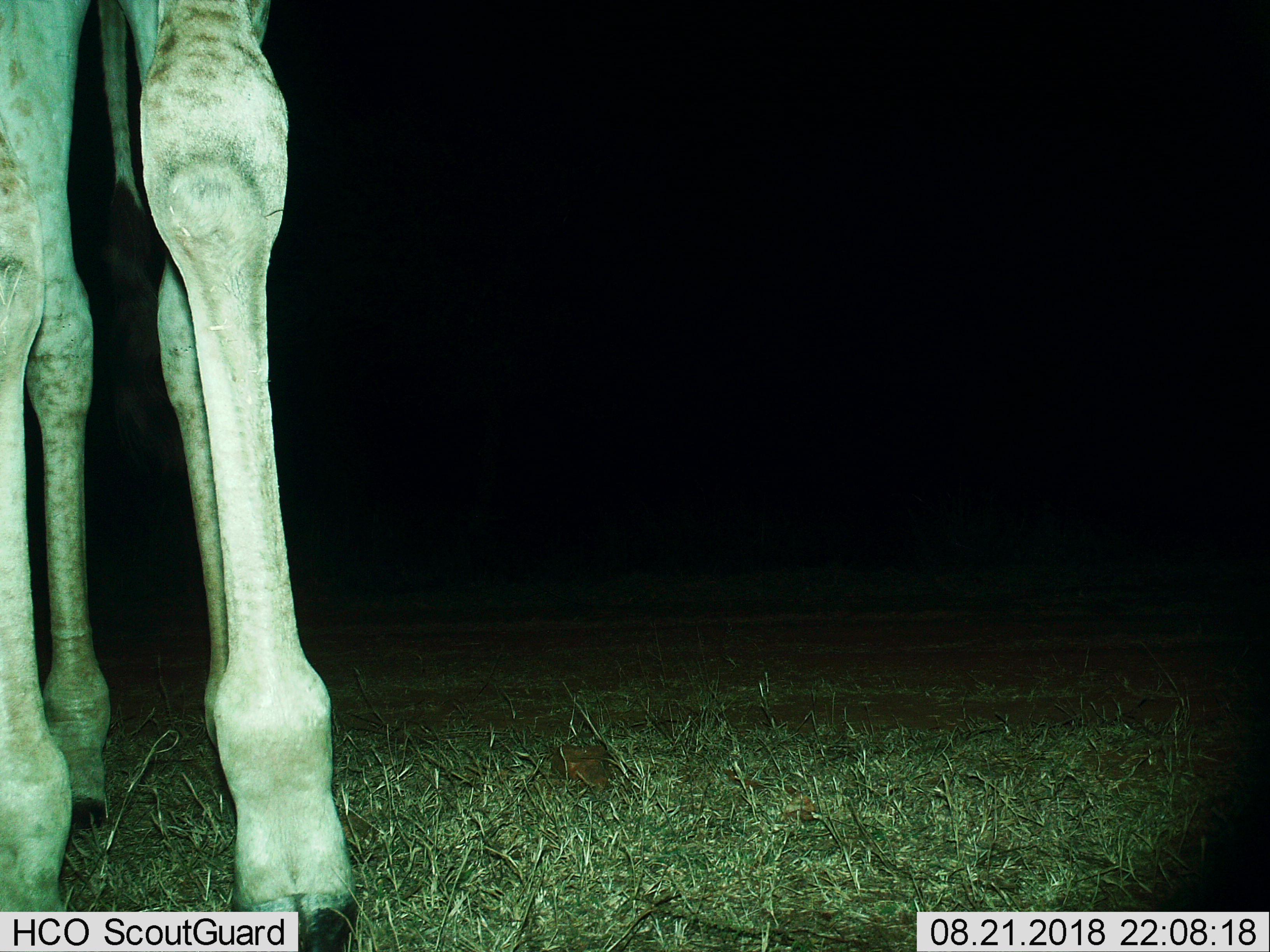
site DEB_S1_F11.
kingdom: Animalia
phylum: Chordata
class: Mammalia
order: Artiodactyla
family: Giraffidae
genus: Giraffa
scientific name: Giraffa camelopardalis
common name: giraffe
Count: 1.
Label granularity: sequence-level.